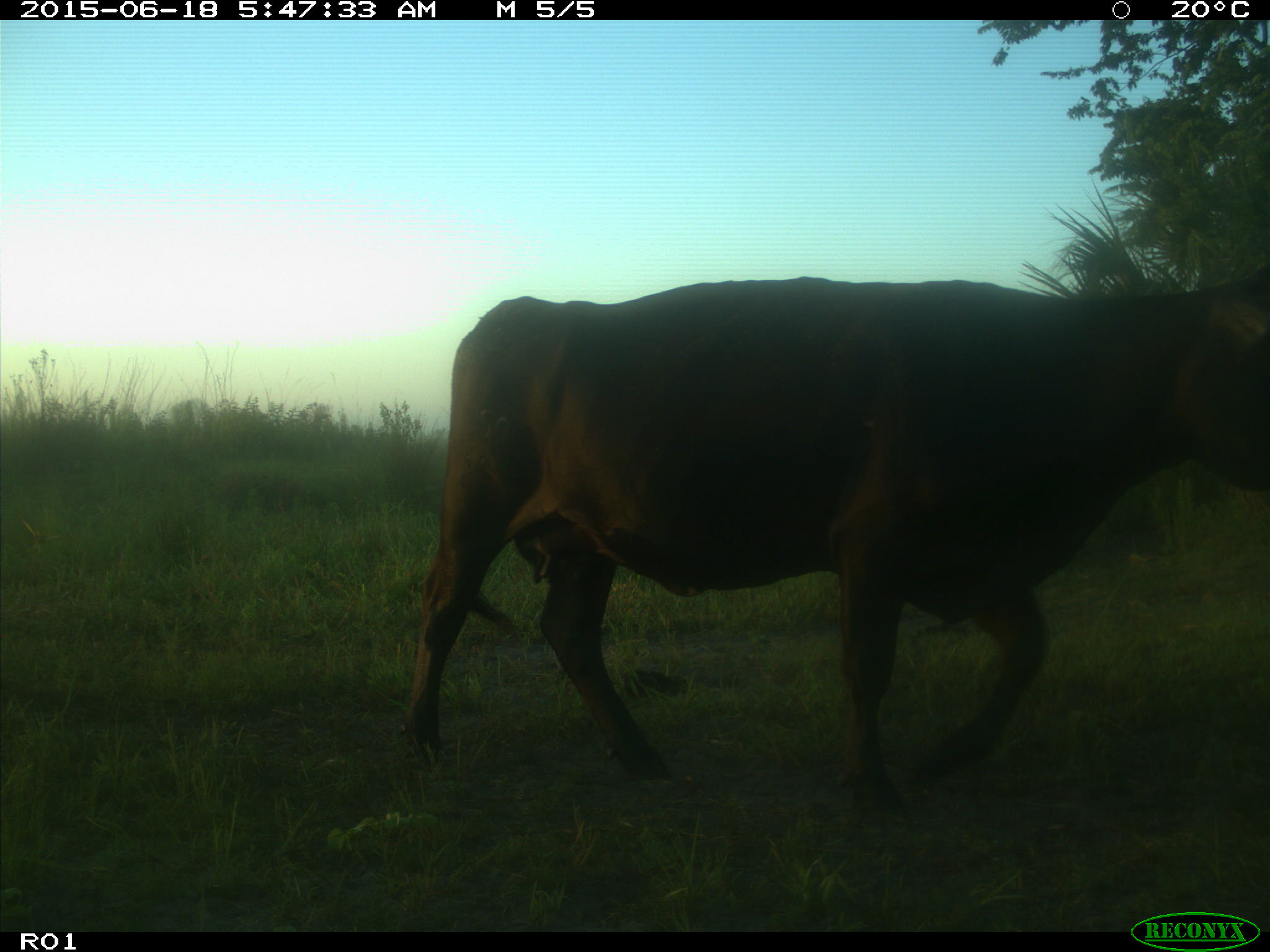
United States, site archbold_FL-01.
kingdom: Animalia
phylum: Chordata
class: Mammalia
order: Artiodactyla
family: Bovidae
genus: Bos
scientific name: Bos taurus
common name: domestic cow